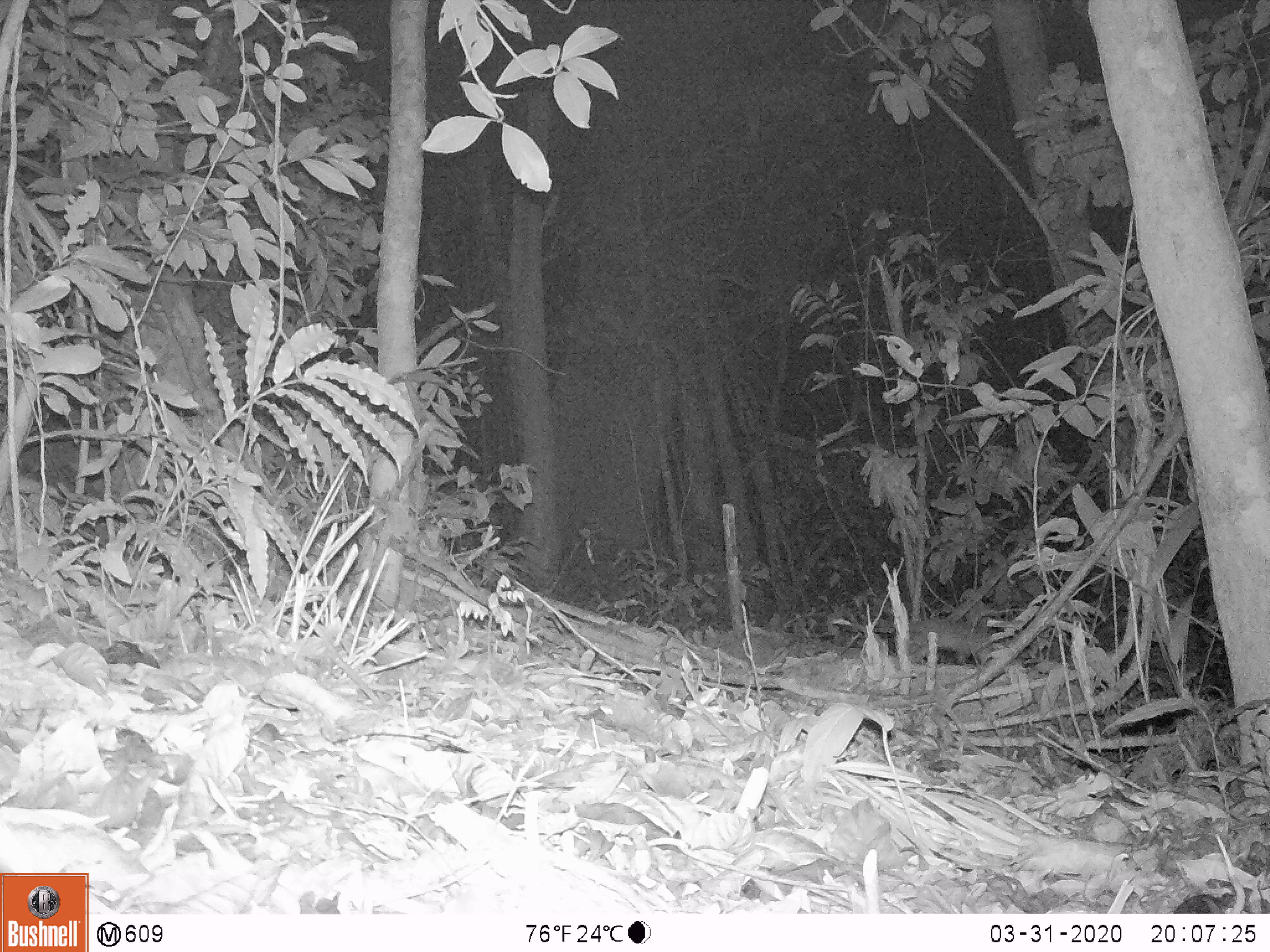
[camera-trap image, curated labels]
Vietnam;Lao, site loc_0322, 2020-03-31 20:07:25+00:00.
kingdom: Animalia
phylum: Chordata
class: Mammalia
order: Rodentia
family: Muridae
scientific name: Muridae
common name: old-world mice and rats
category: unidentified murid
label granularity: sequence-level